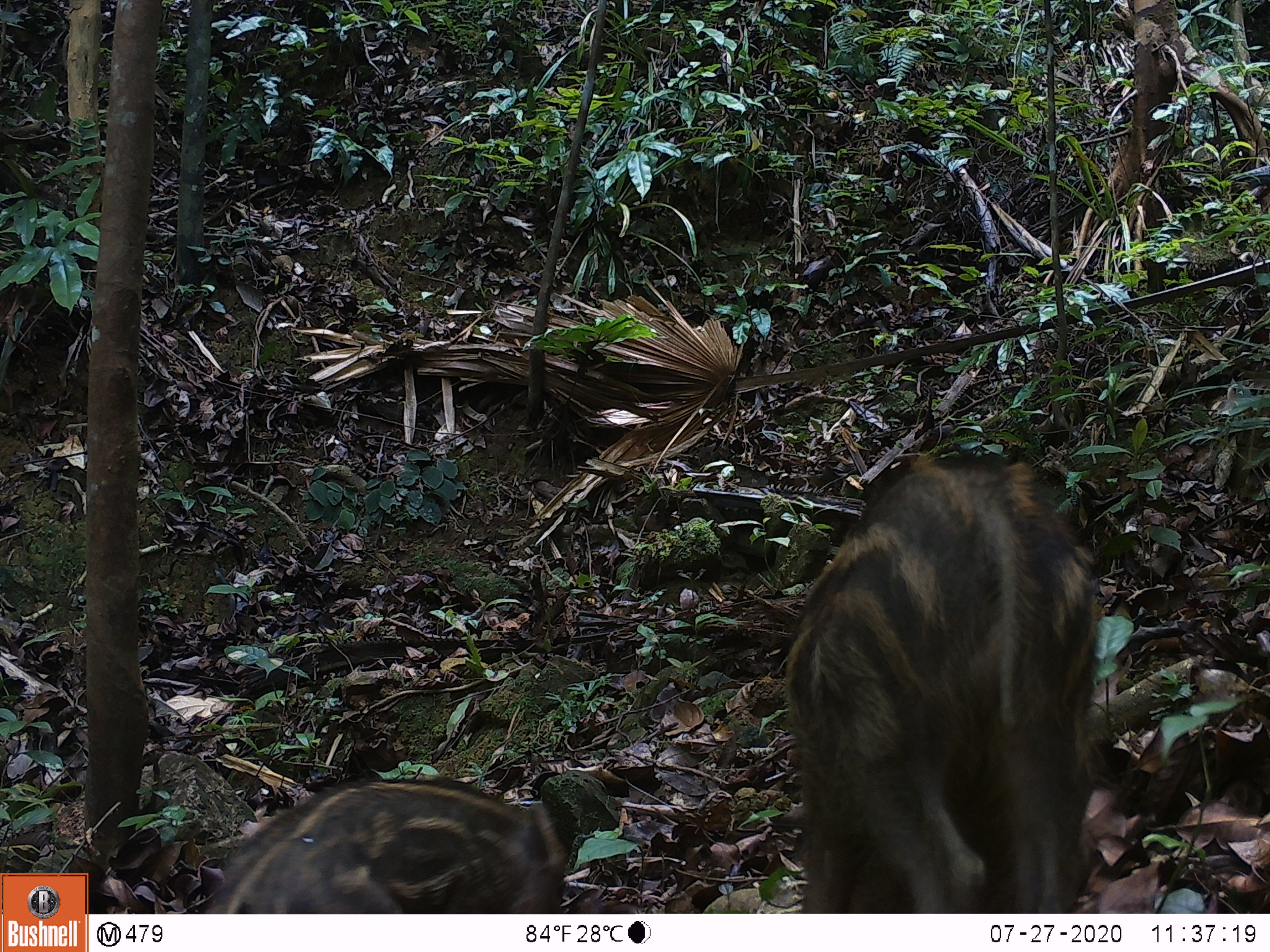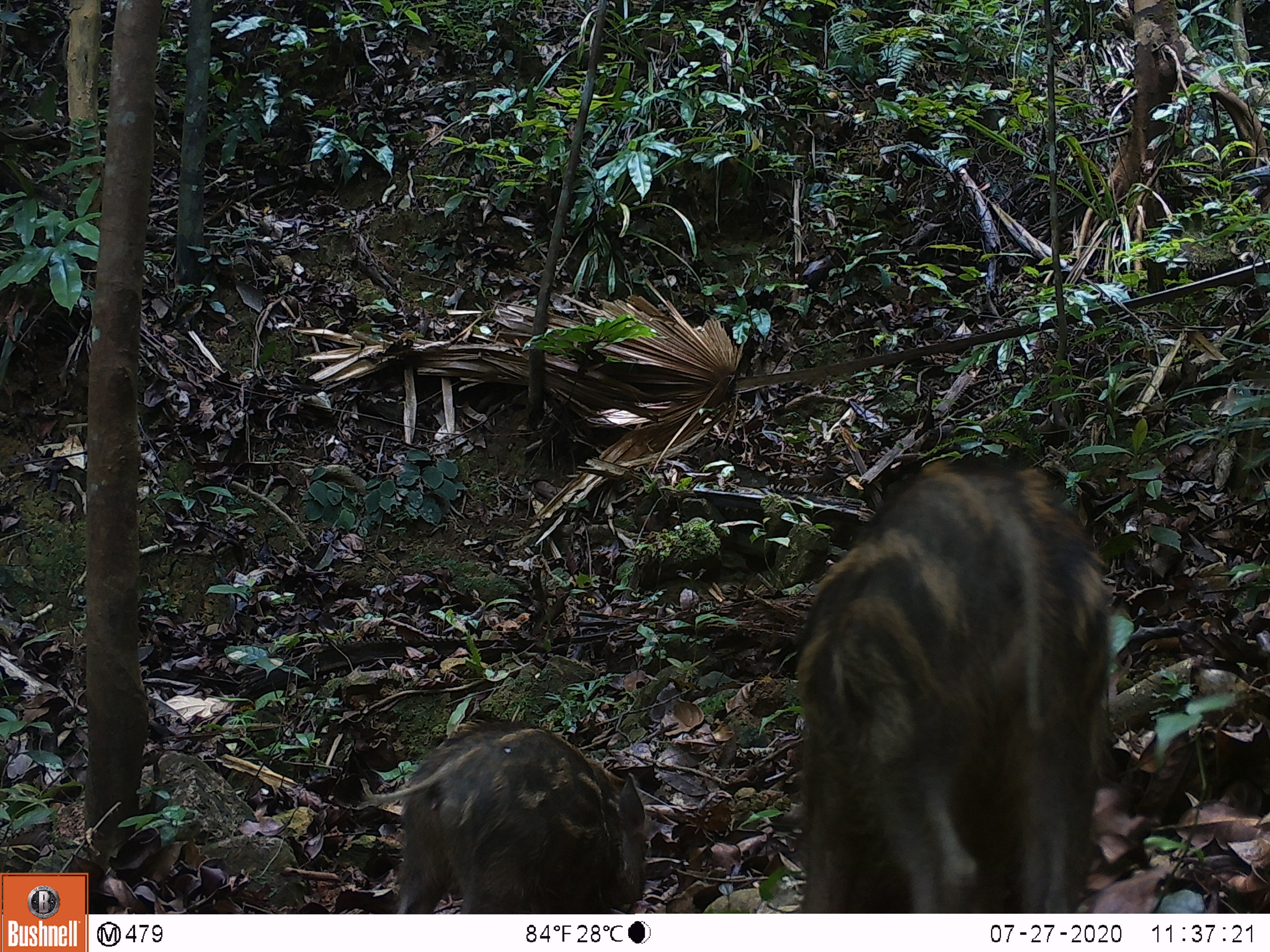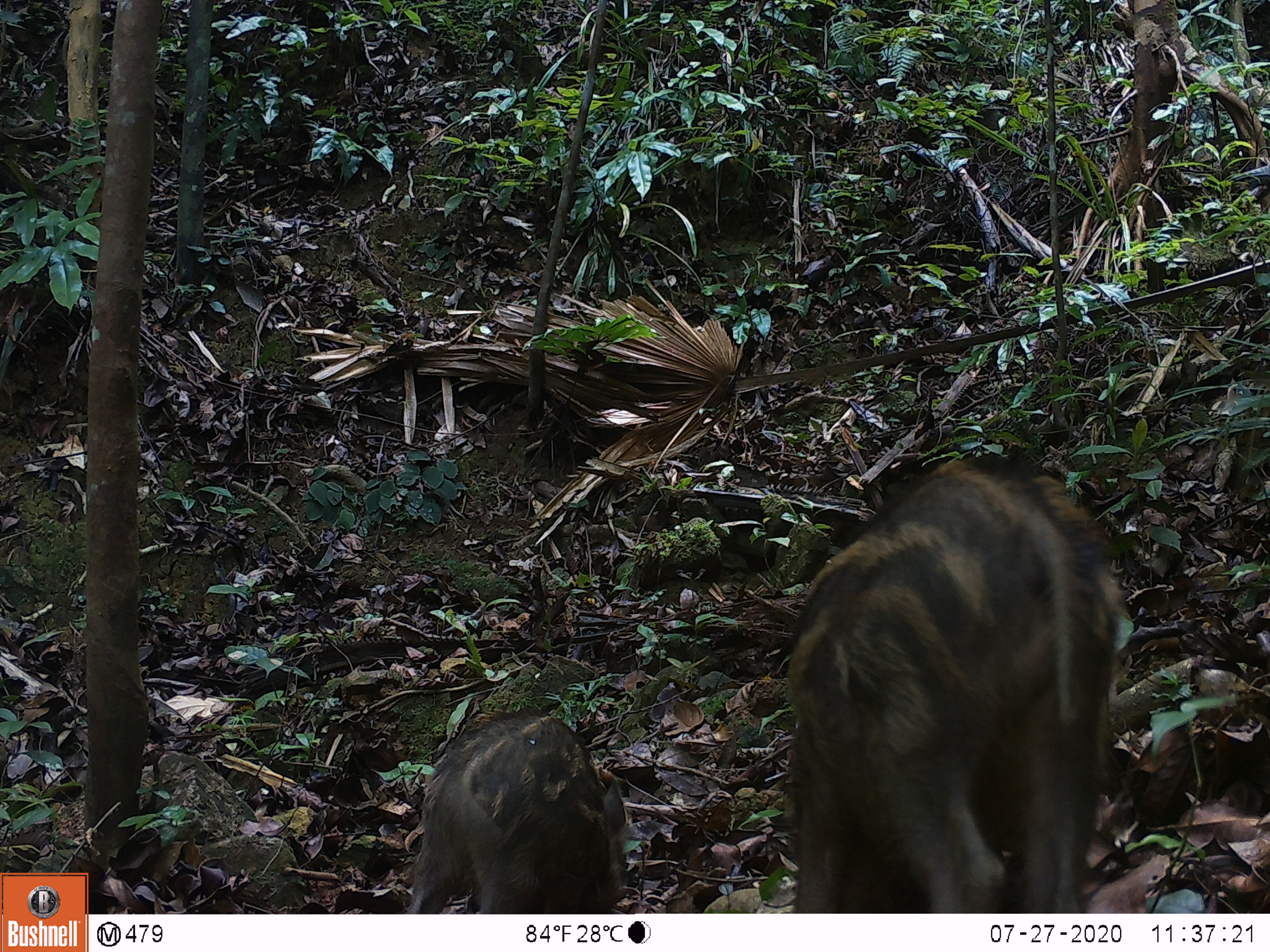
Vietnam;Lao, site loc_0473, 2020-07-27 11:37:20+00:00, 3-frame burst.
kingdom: Animalia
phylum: Chordata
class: Mammalia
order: Artiodactyla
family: Suidae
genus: Sus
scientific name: Sus scrofa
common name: eurasian wild pig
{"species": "eurasian wild pig (Sus scrofa)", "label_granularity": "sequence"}